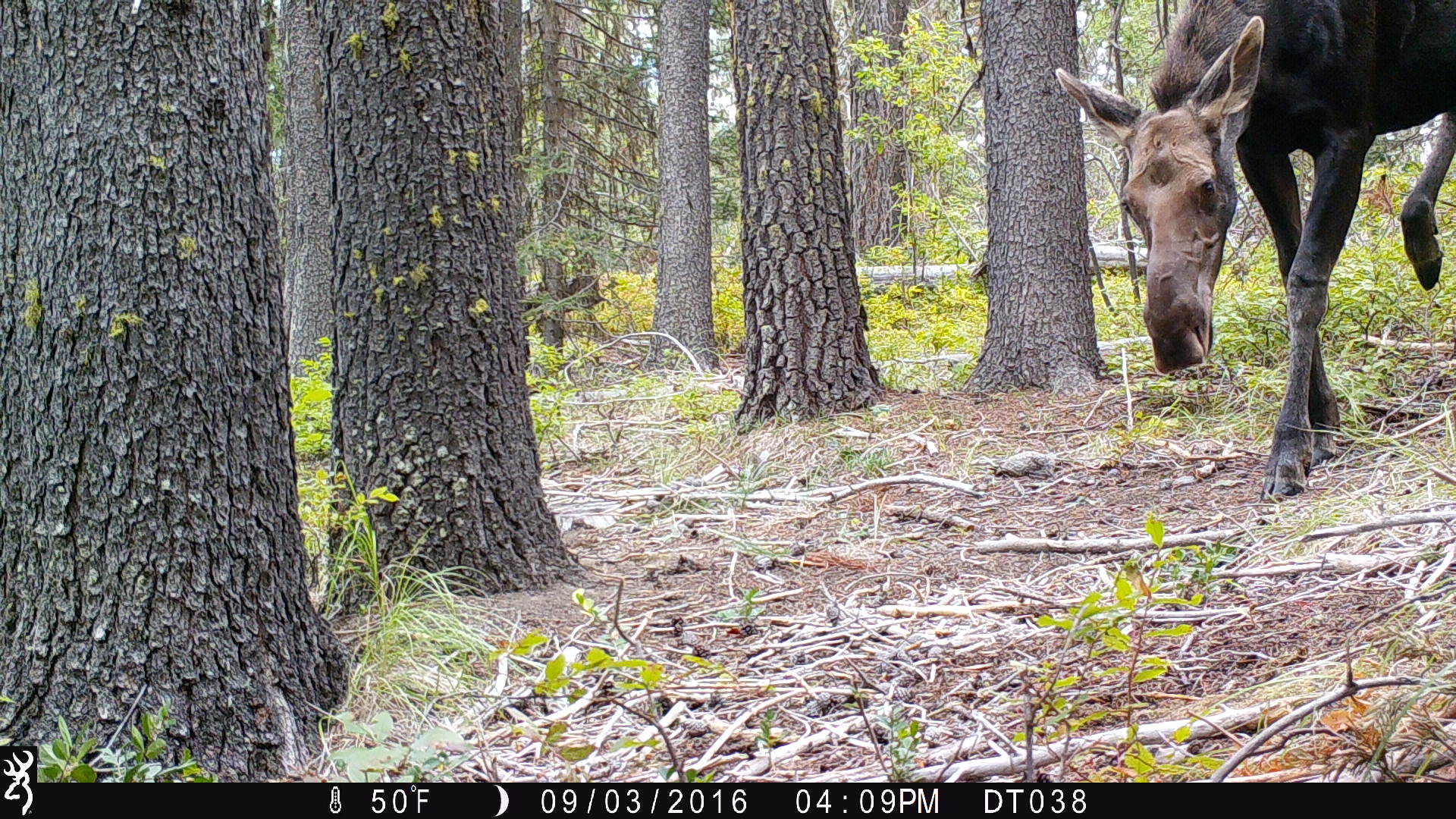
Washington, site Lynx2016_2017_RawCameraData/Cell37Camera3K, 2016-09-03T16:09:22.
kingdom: Animalia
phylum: Chordata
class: Mammalia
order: Artiodactyla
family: Cervidae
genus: Alces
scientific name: Alces alces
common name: moose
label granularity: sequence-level